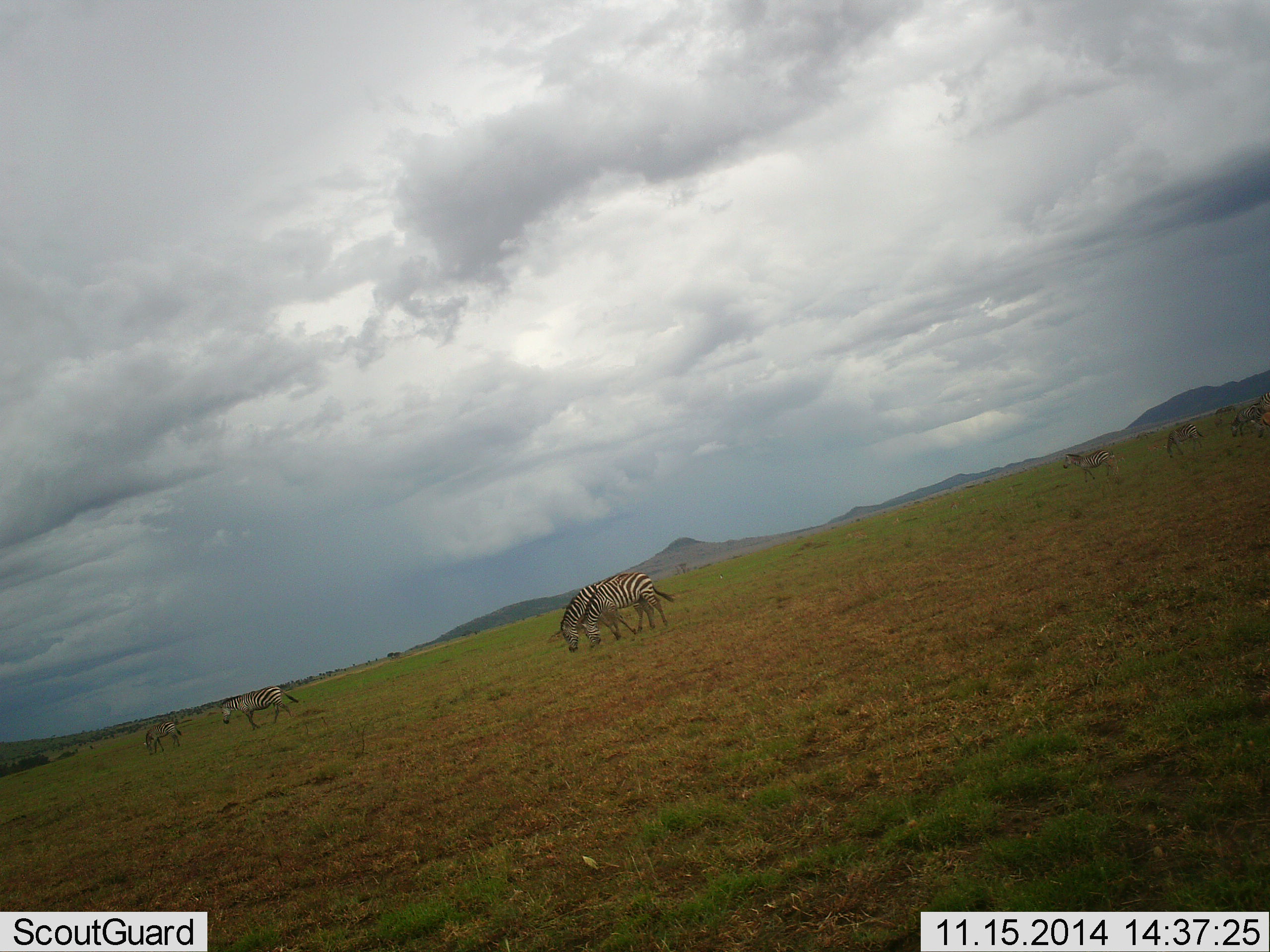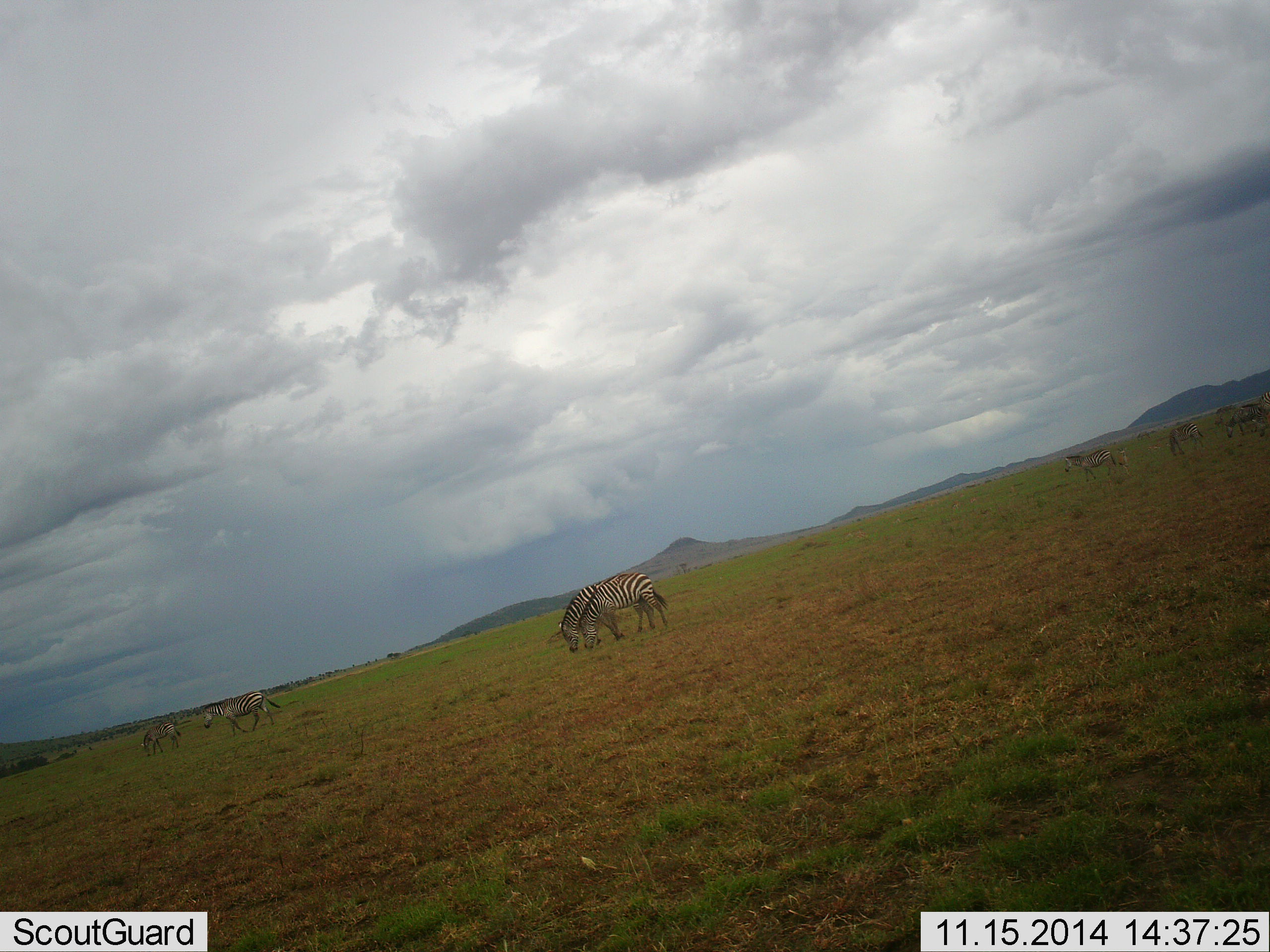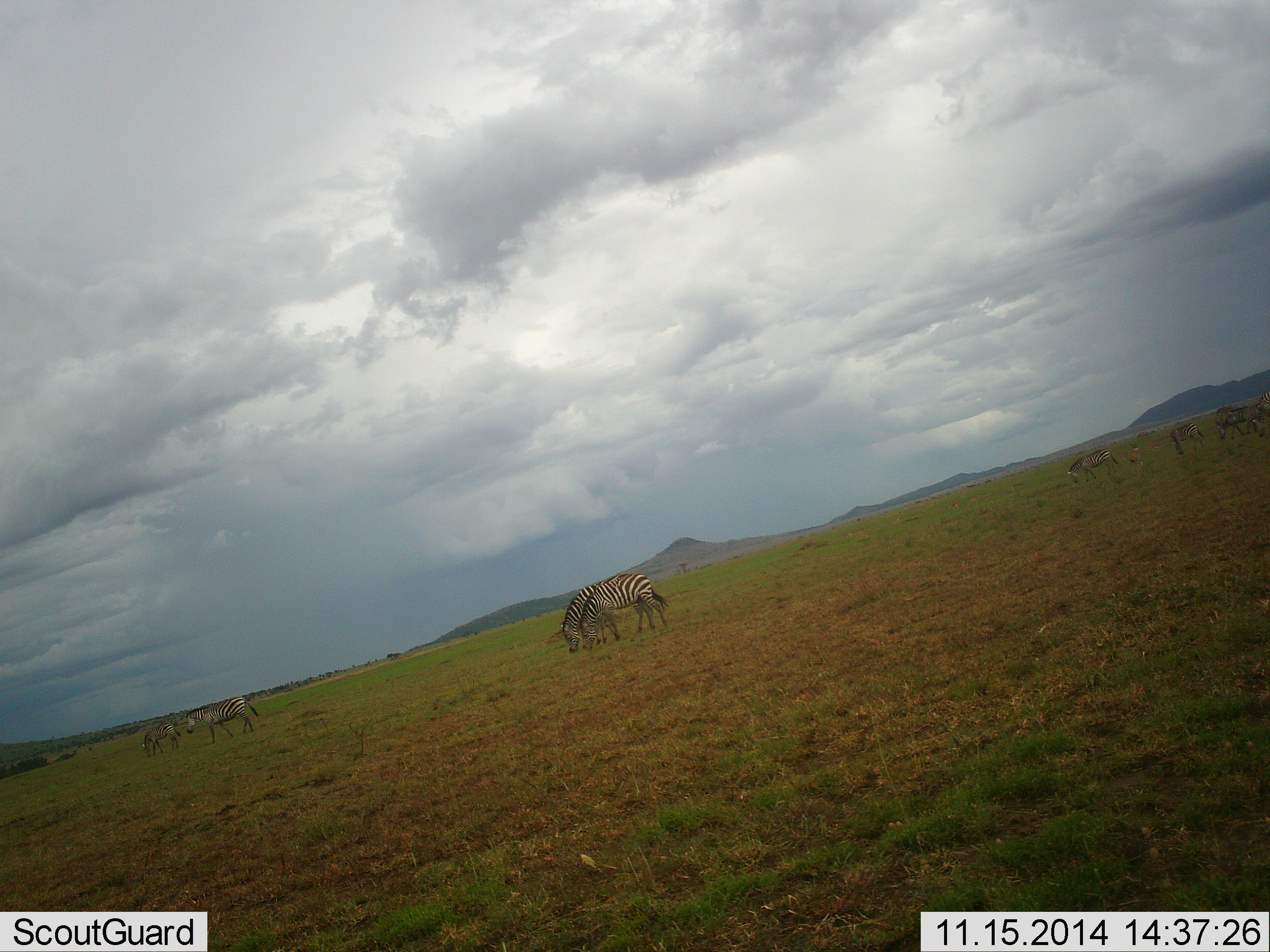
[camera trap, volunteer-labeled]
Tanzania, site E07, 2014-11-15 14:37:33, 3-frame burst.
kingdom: Animalia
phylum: Chordata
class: Mammalia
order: Perissodactyla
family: Equidae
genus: Equus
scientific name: Equus quagga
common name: plains zebra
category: zebra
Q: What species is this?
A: Zebra (plains zebra) (Equus quagga).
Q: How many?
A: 7.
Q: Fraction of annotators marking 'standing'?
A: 36%.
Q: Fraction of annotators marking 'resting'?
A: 0%.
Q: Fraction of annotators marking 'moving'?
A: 55%.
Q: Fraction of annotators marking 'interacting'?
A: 0%.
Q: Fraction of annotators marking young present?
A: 0%.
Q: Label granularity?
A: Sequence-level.